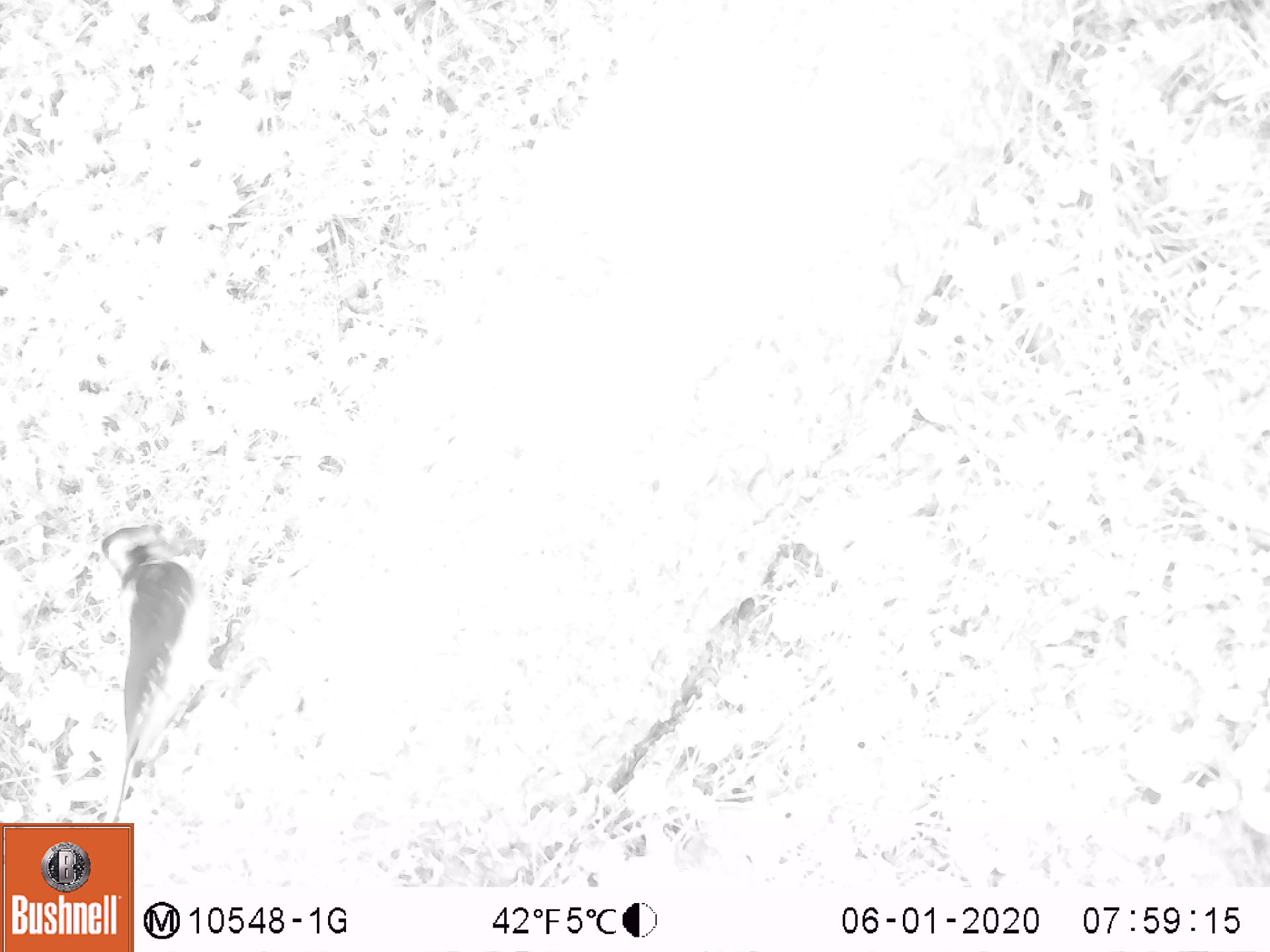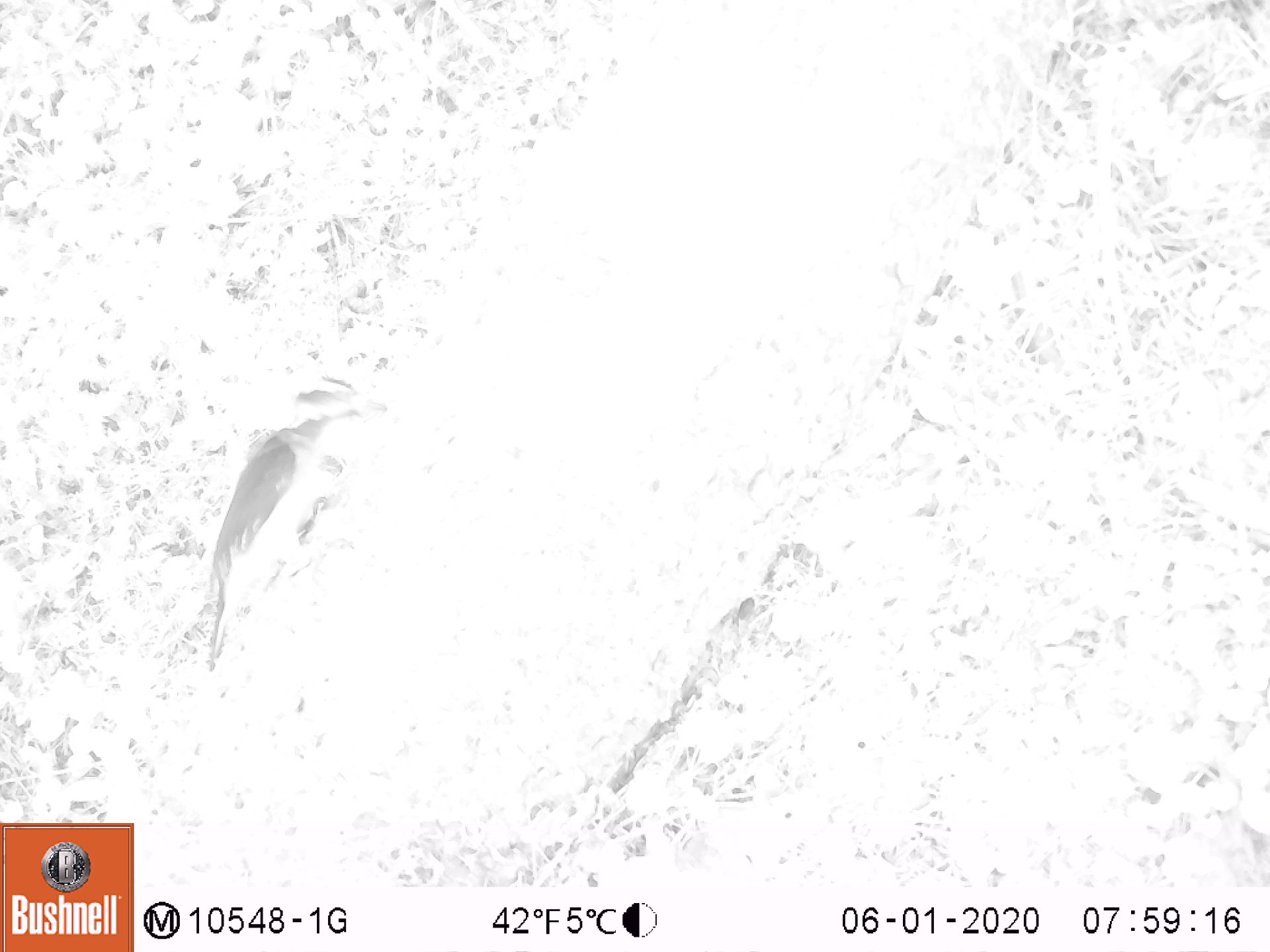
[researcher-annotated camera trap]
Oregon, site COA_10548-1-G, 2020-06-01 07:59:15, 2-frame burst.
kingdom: Animalia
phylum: Chordata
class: Aves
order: Piciformes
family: Picidae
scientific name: Picidae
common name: woodpeckers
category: picidae family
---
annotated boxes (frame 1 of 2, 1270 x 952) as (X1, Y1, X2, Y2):
picidae family: (104, 505, 215, 802)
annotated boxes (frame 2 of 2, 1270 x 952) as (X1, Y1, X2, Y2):
picidae family: (204, 370, 380, 664)